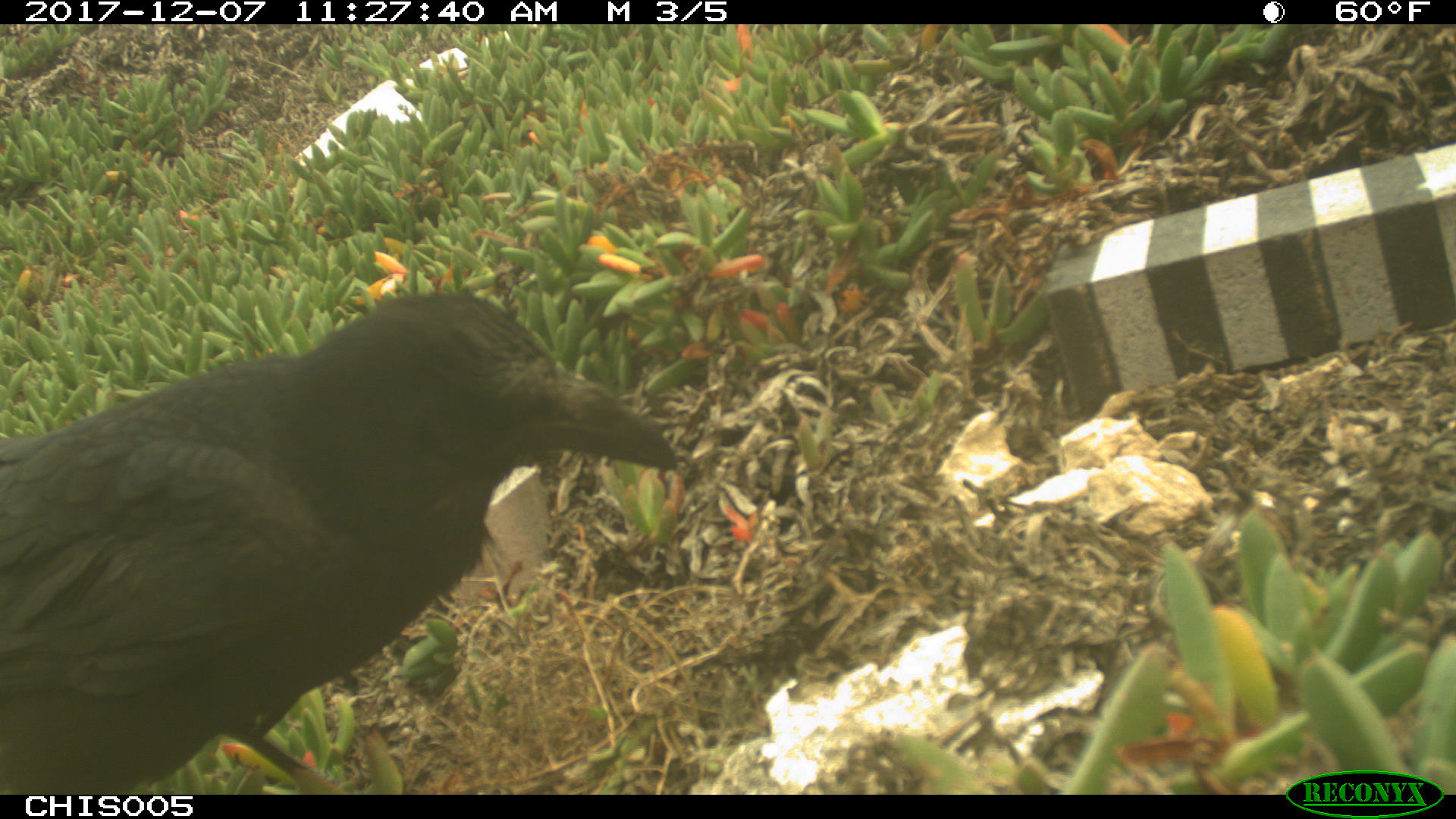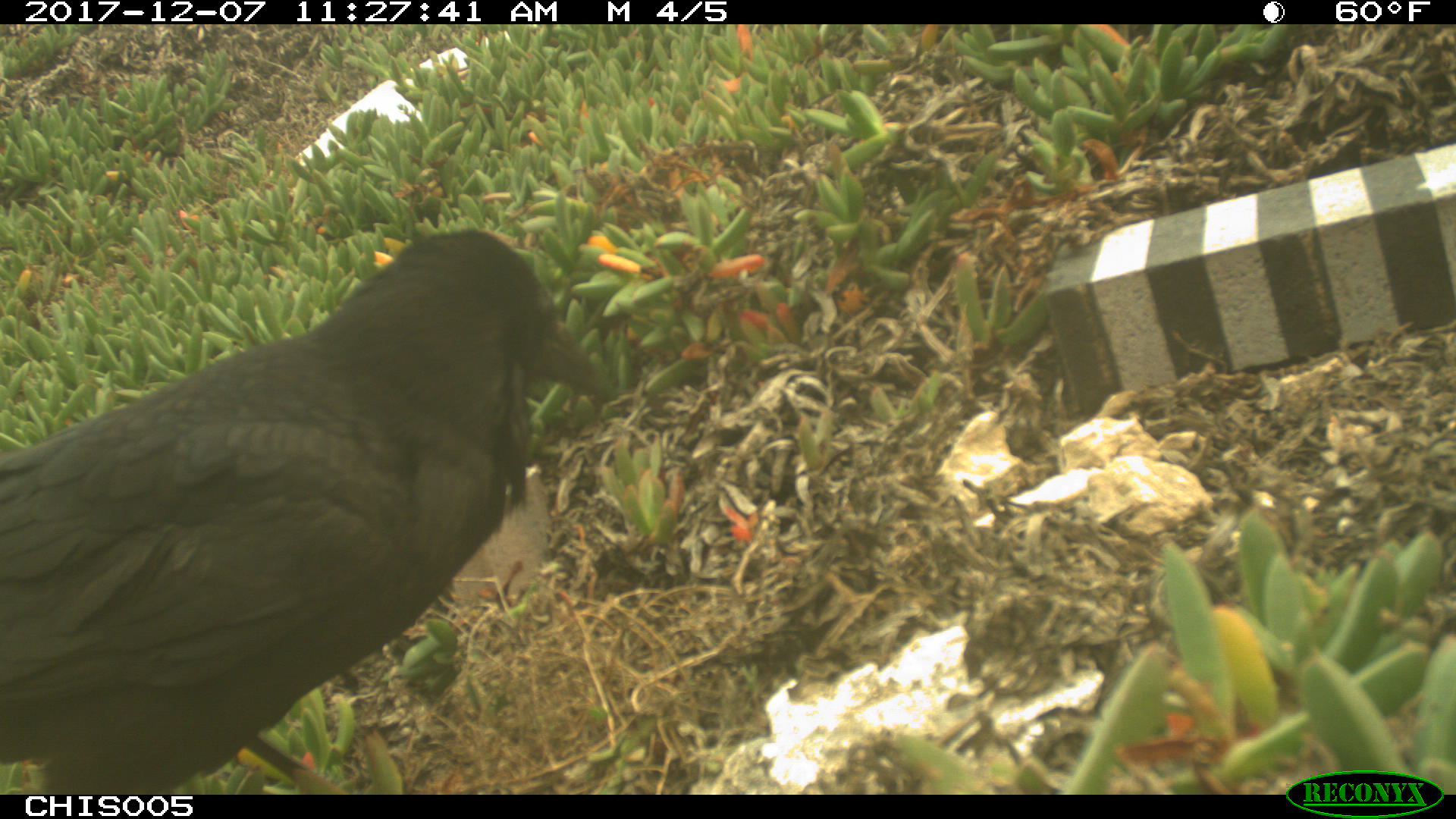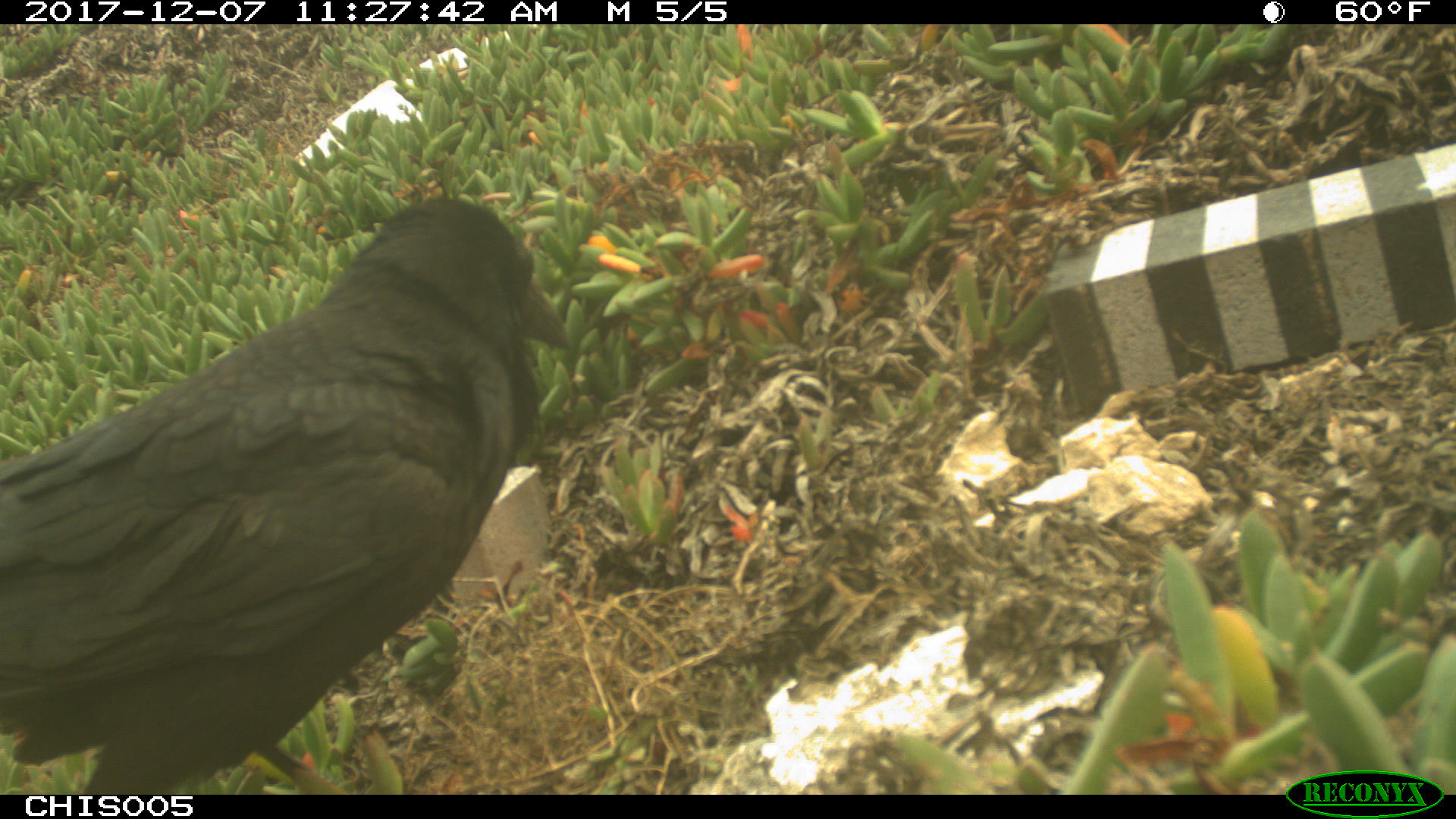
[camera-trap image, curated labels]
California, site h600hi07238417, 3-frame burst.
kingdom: Animalia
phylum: Chordata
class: Aves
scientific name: Aves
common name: bird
Bird (Aves).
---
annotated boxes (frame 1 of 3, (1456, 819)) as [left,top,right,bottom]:
bird: [0,293,676,794]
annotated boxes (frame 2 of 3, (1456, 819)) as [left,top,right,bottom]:
bird: [0,226,617,794]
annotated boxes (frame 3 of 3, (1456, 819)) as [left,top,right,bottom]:
bird: [0,199,567,792]